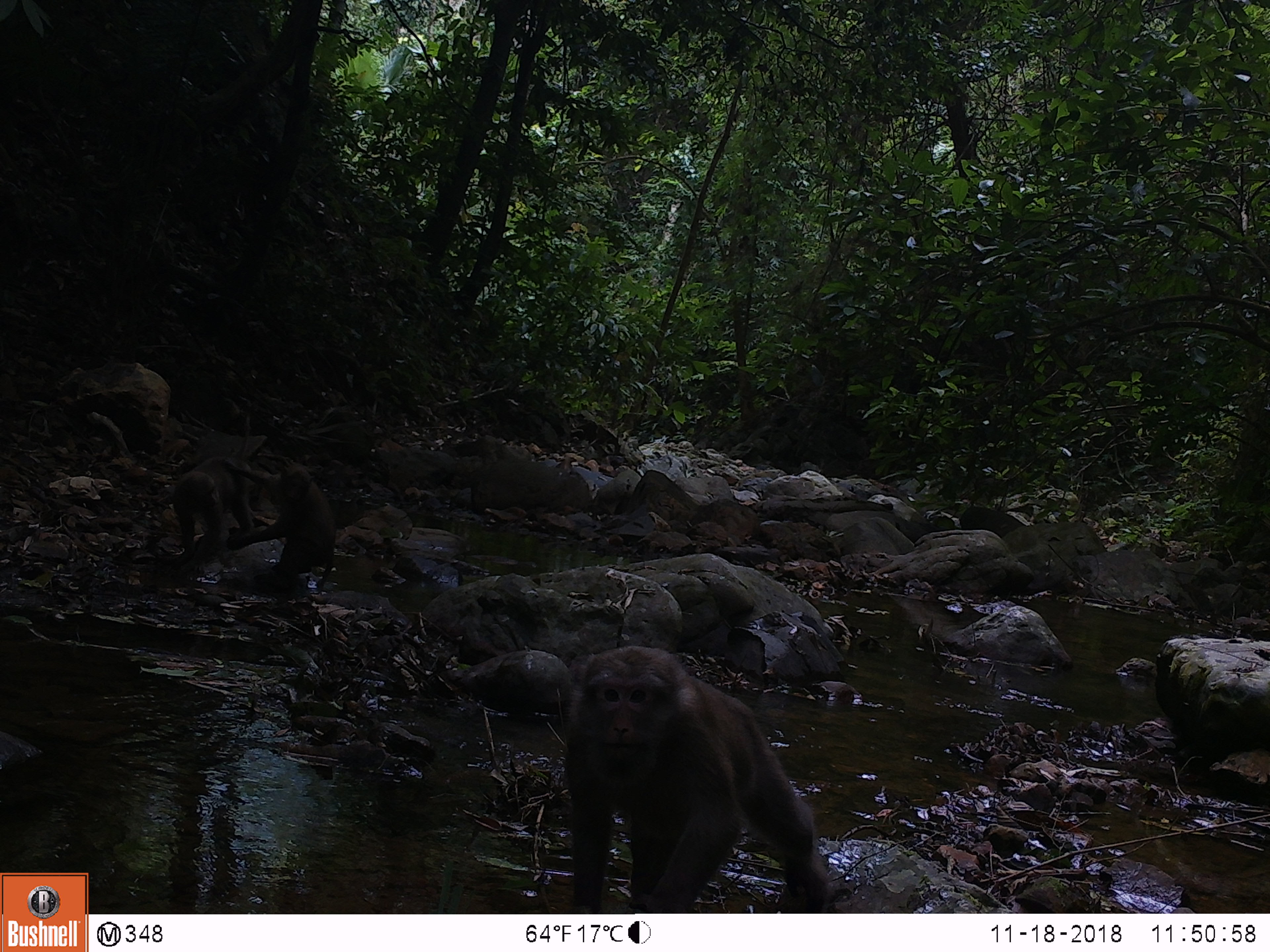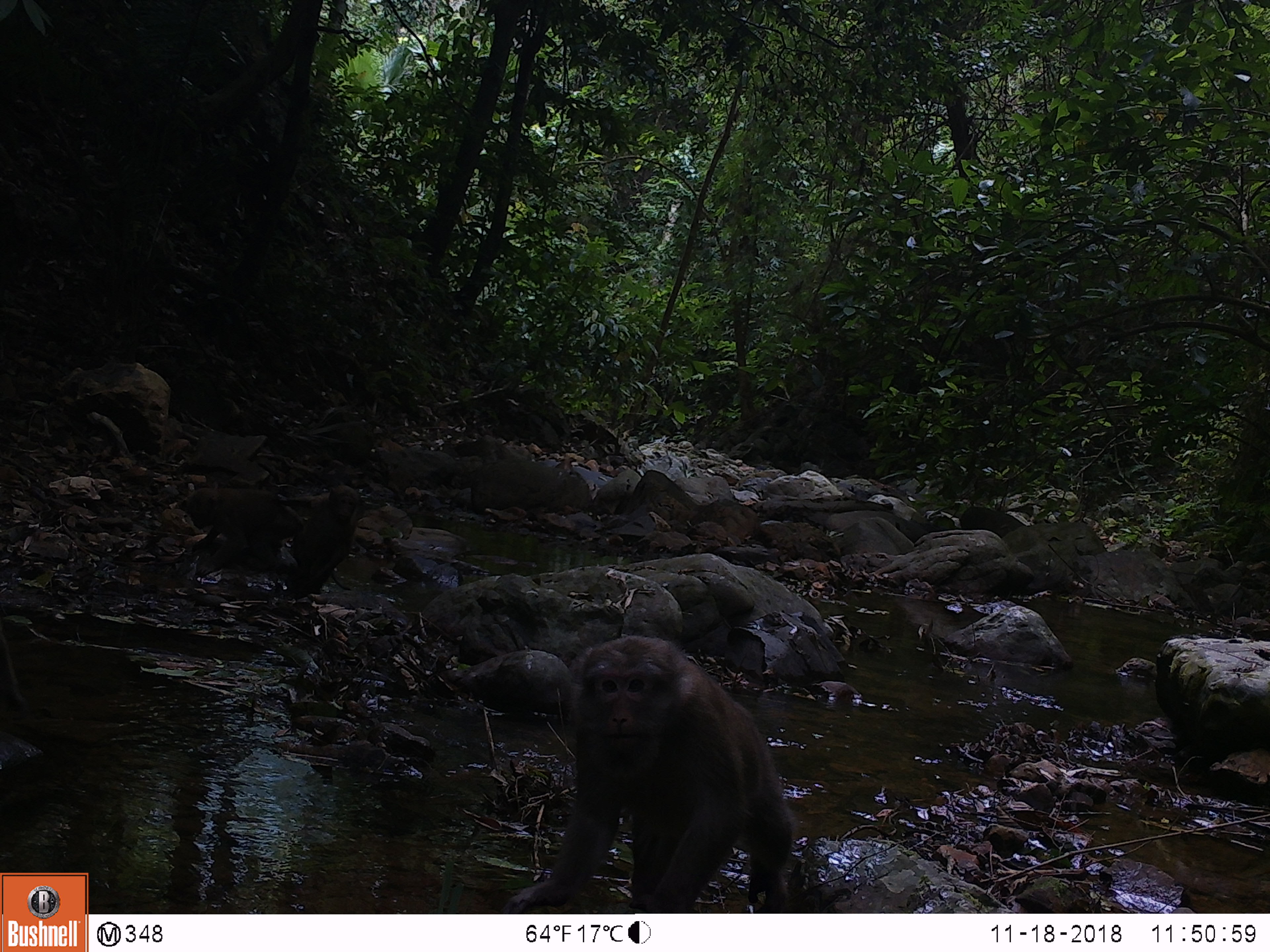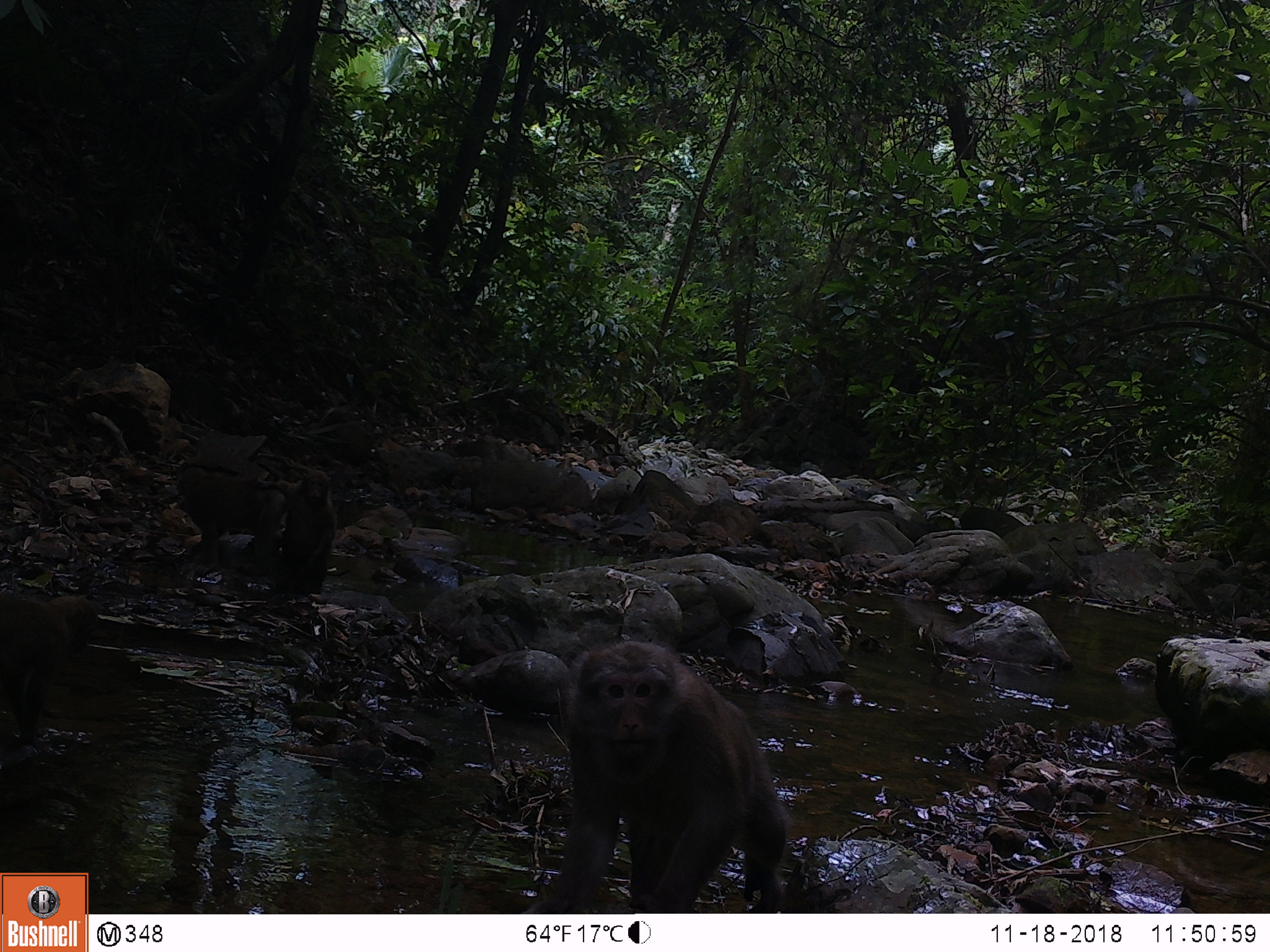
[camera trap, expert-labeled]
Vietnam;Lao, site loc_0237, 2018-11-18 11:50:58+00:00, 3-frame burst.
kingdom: Animalia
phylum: Chordata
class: Mammalia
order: Primates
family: Cercopithecidae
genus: Macaca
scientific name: Macaca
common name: macaques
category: assam or rhesus macaque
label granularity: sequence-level